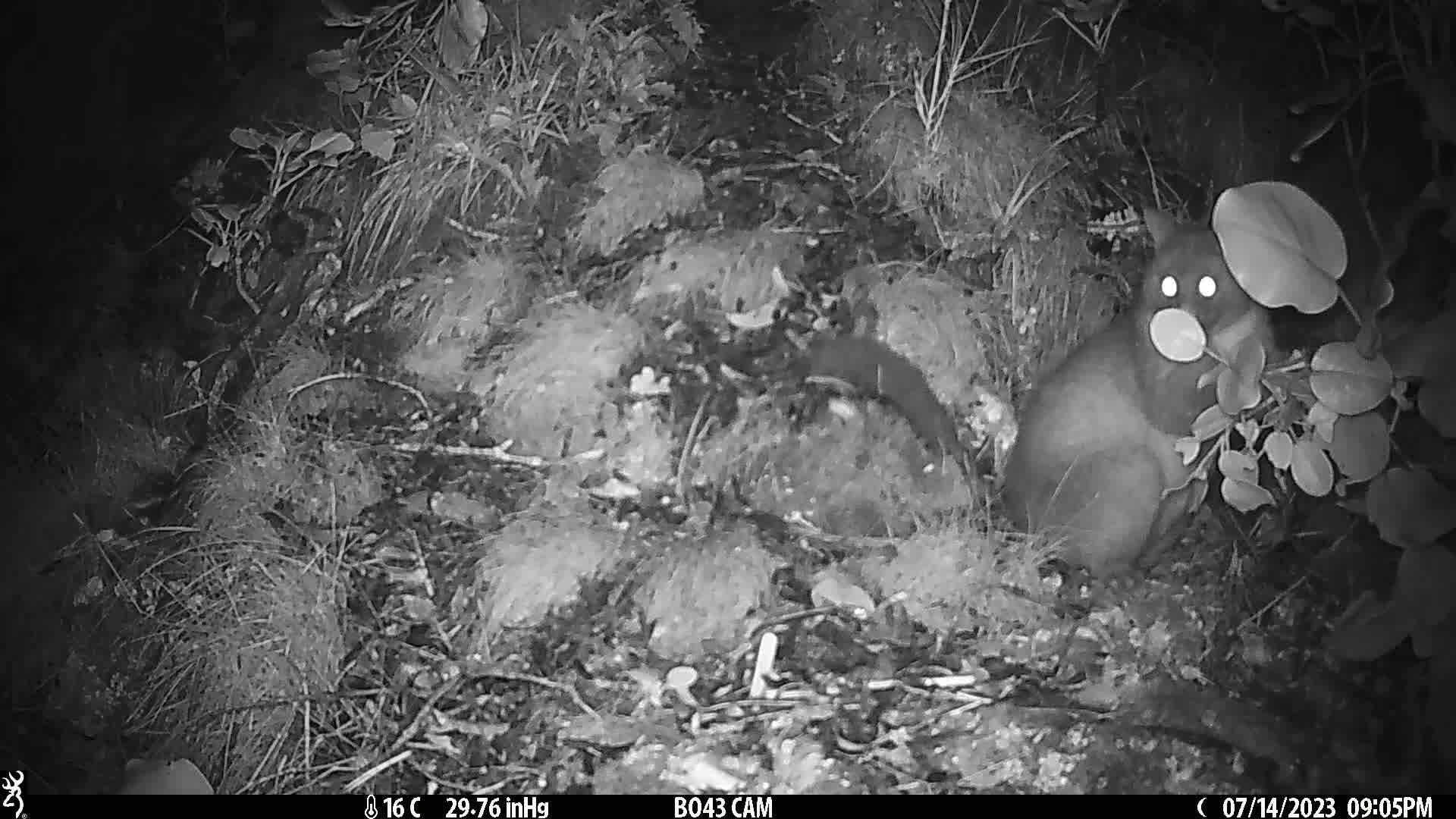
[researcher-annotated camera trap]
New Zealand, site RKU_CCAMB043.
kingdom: Animalia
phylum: Chordata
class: Mammalia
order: Diprotodontia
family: Phalangeridae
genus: Trichosurus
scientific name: Trichosurus vulpecula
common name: common brushtail possum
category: possum